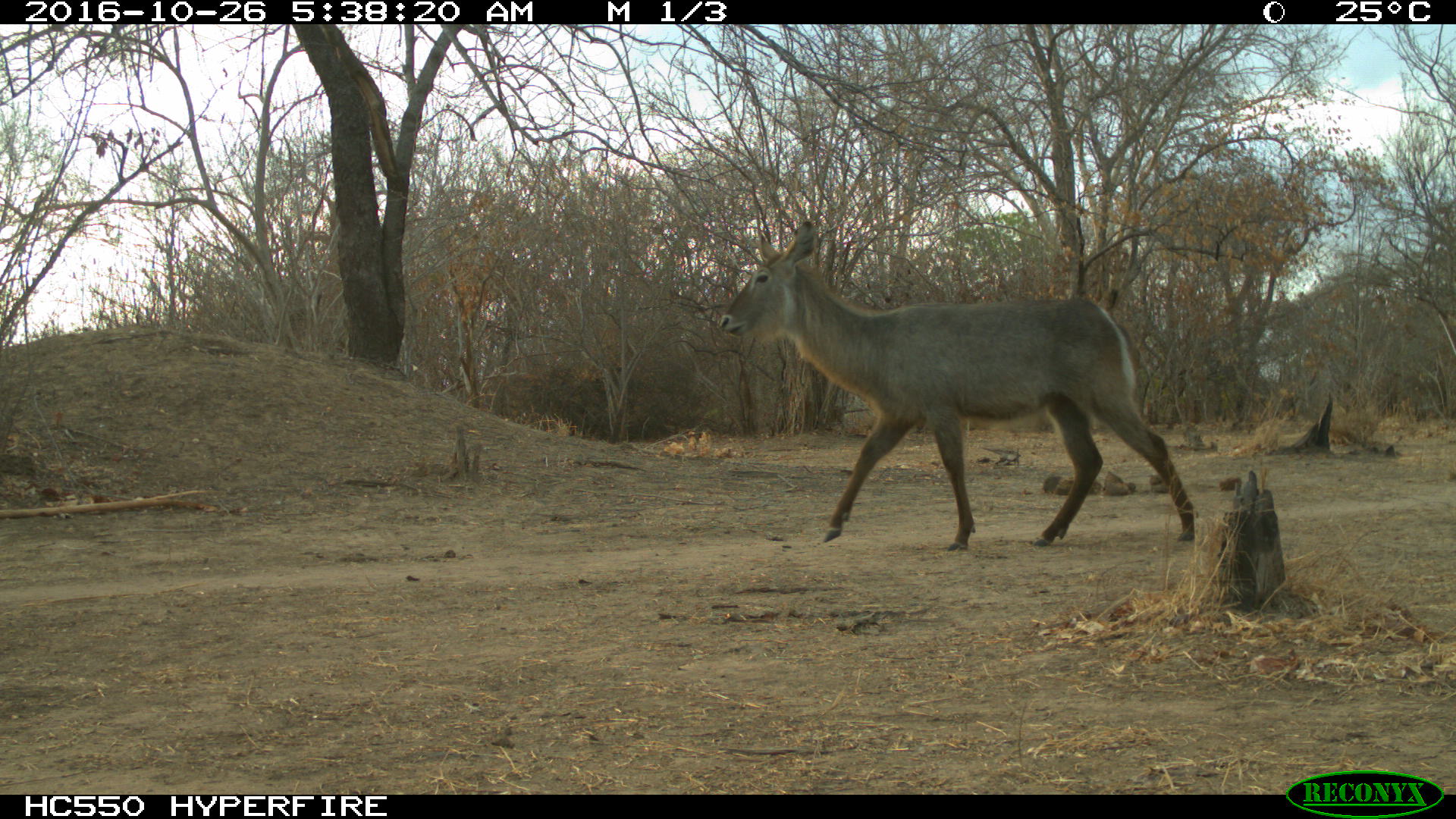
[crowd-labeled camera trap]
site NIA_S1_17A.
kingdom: Animalia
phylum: Chordata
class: Mammalia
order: Artiodactyla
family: Bovidae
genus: Kobus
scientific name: Kobus ellipsiprymnus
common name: waterbuck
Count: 1.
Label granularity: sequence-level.